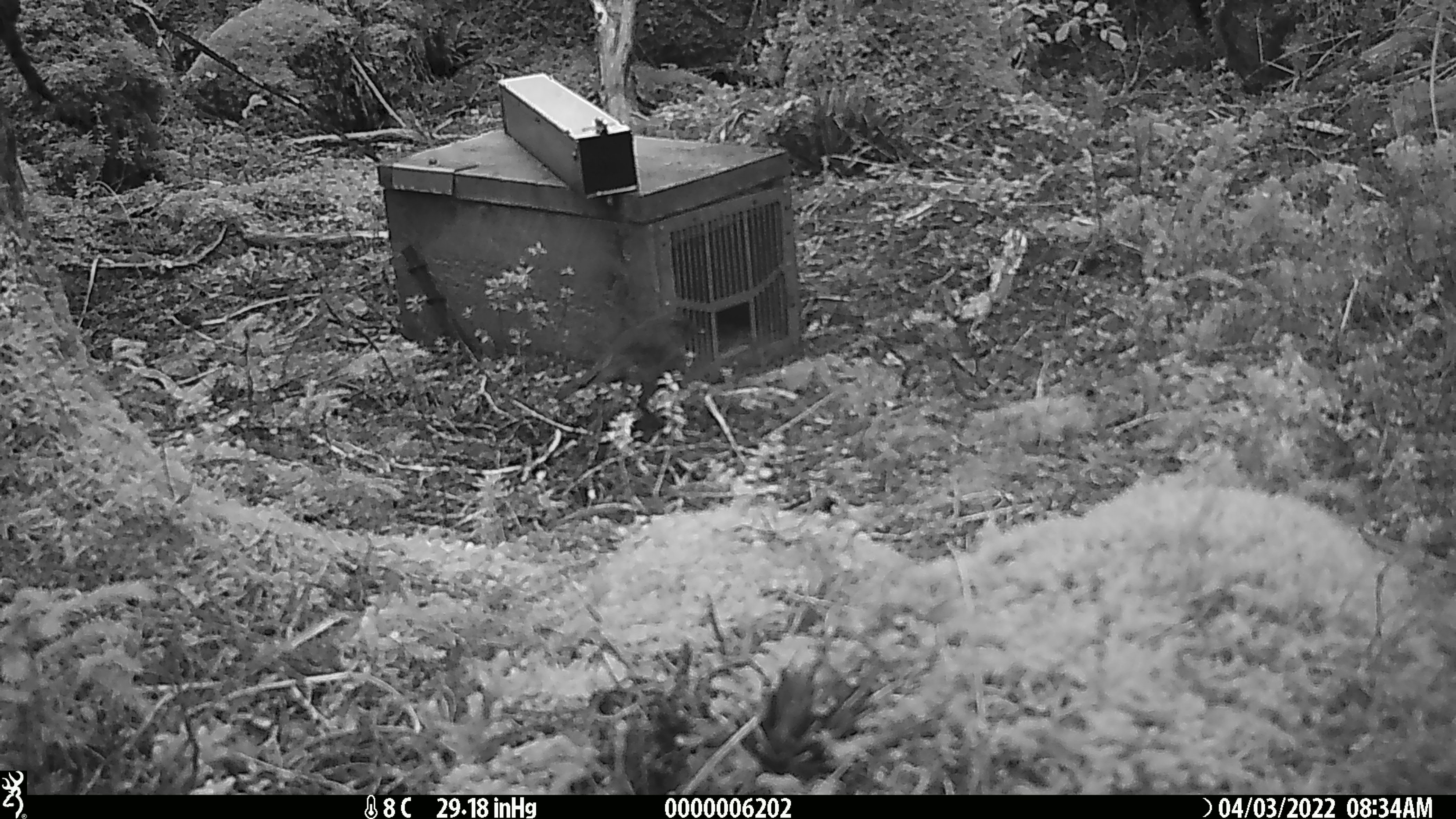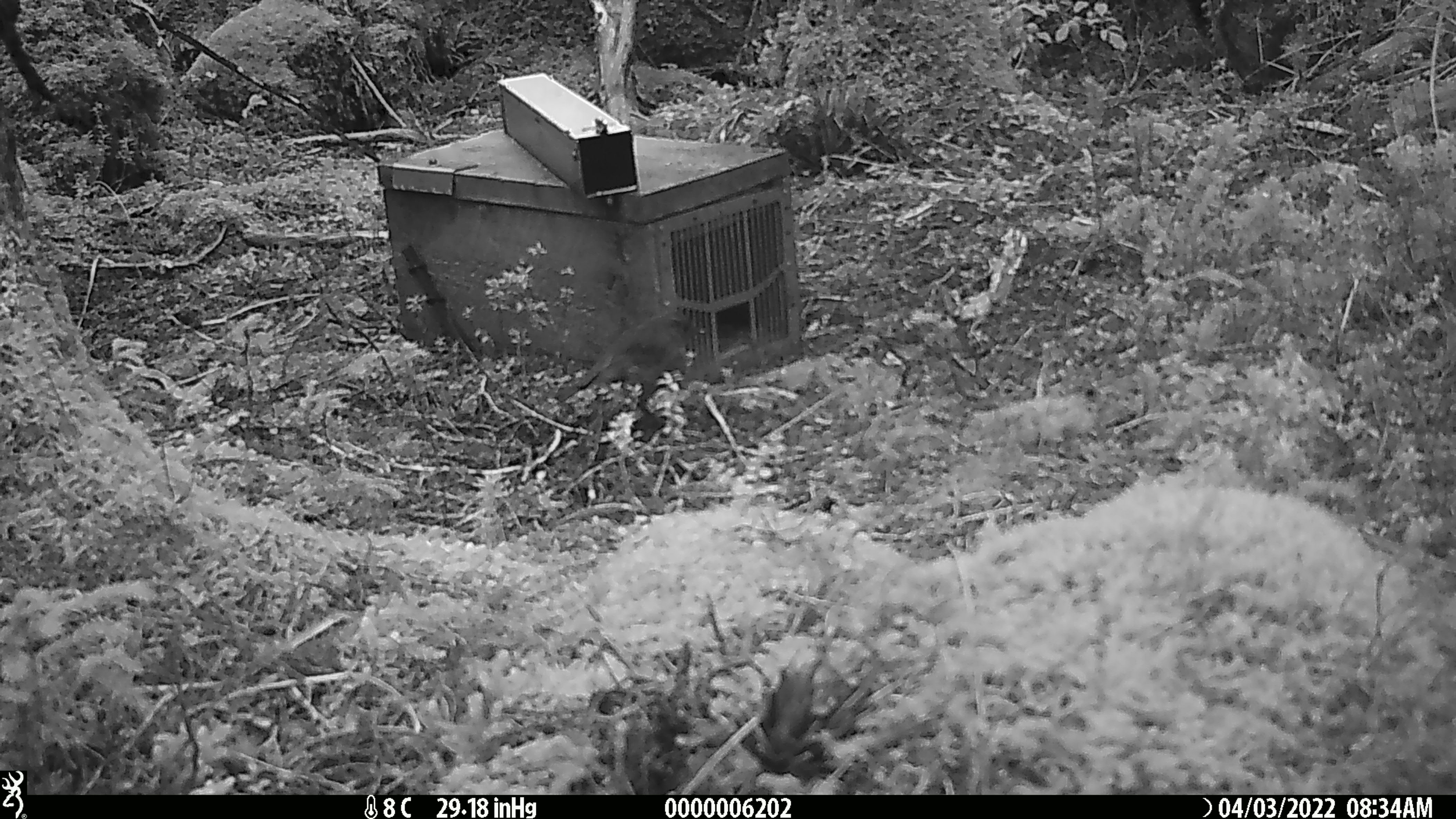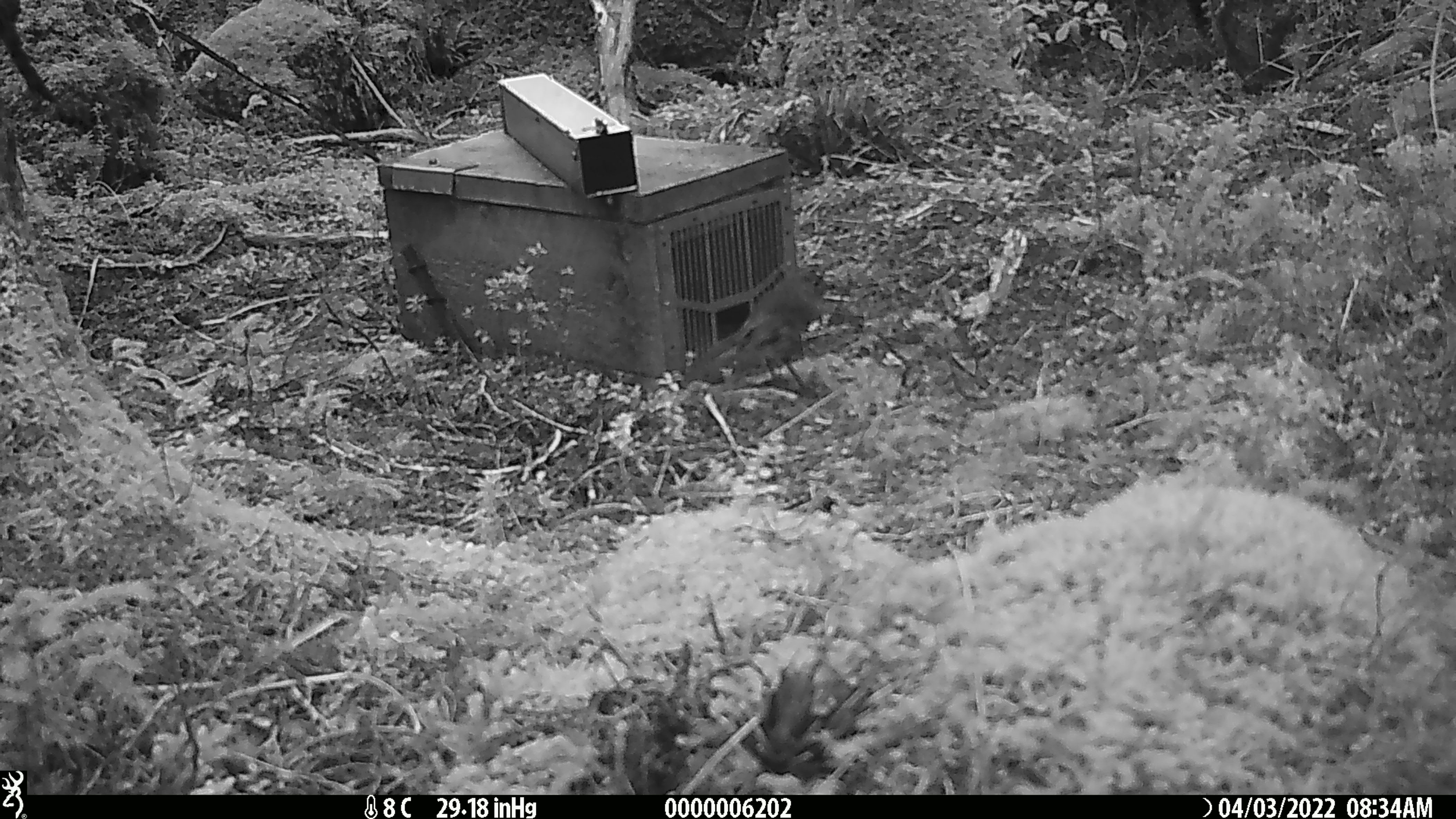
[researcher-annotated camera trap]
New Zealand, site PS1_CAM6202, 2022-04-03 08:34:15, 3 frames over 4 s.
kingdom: Animalia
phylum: Chordata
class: Aves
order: Passeriformes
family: Petroicidae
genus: Petroica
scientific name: Petroica australis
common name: new zealand robin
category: robin